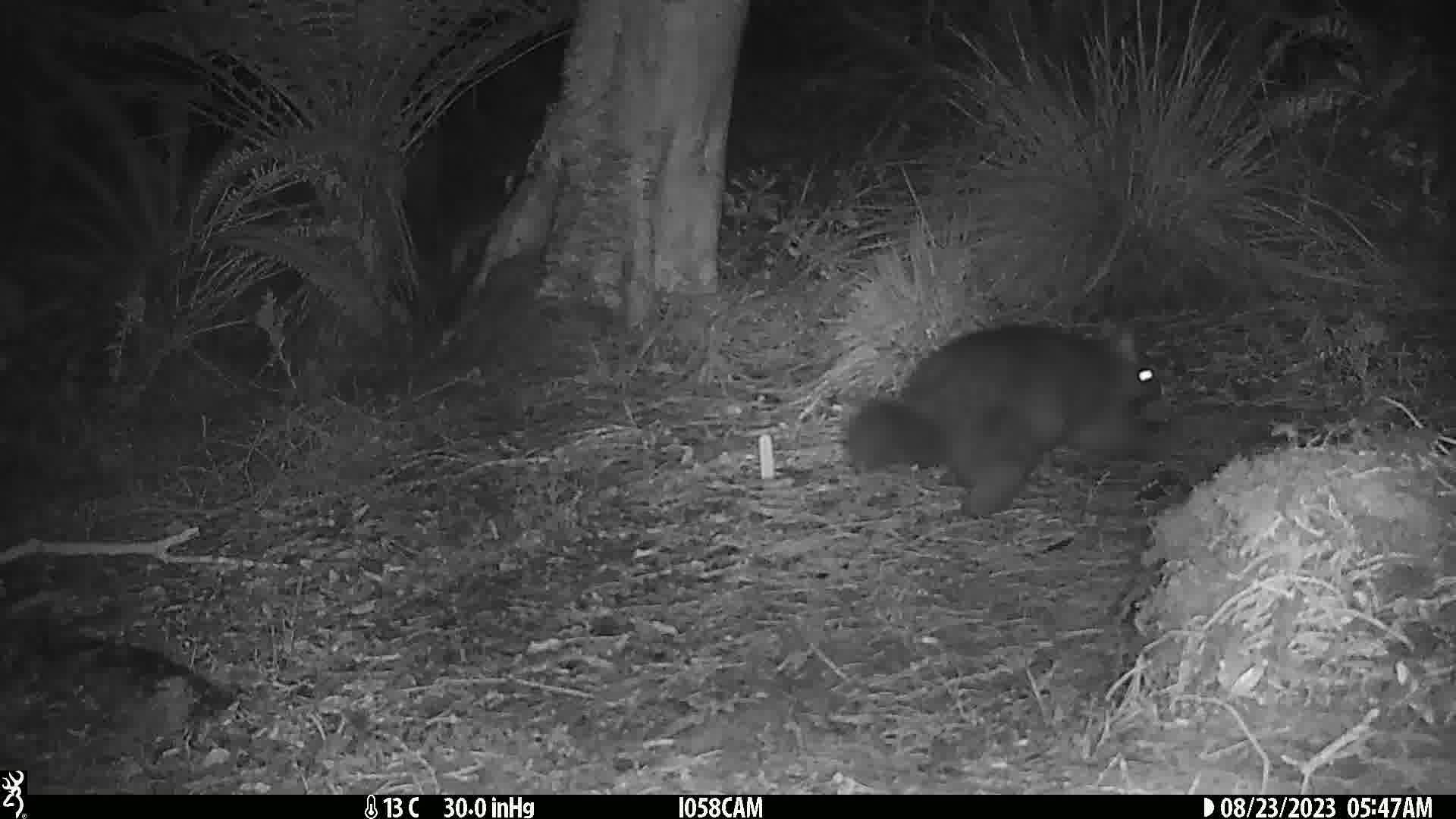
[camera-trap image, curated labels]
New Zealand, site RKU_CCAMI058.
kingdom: Animalia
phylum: Chordata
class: Mammalia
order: Diprotodontia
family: Phalangeridae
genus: Trichosurus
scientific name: Trichosurus vulpecula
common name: common brushtail possum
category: possum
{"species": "possum (common brushtail possum) (Trichosurus vulpecula)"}